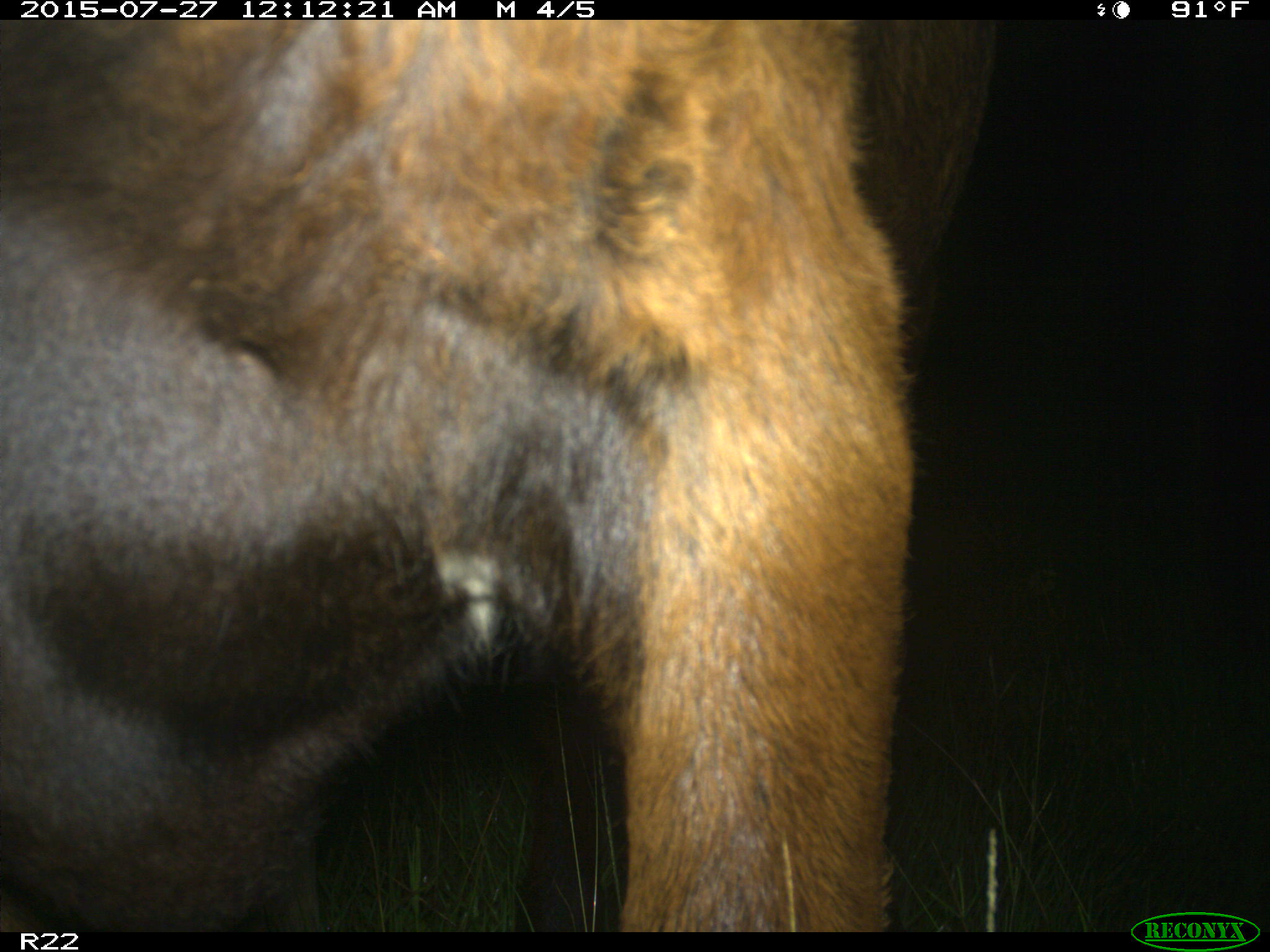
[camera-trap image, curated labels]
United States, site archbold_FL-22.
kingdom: Animalia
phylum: Chordata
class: Mammalia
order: Artiodactyla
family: Bovidae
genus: Bos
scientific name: Bos taurus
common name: domestic cow